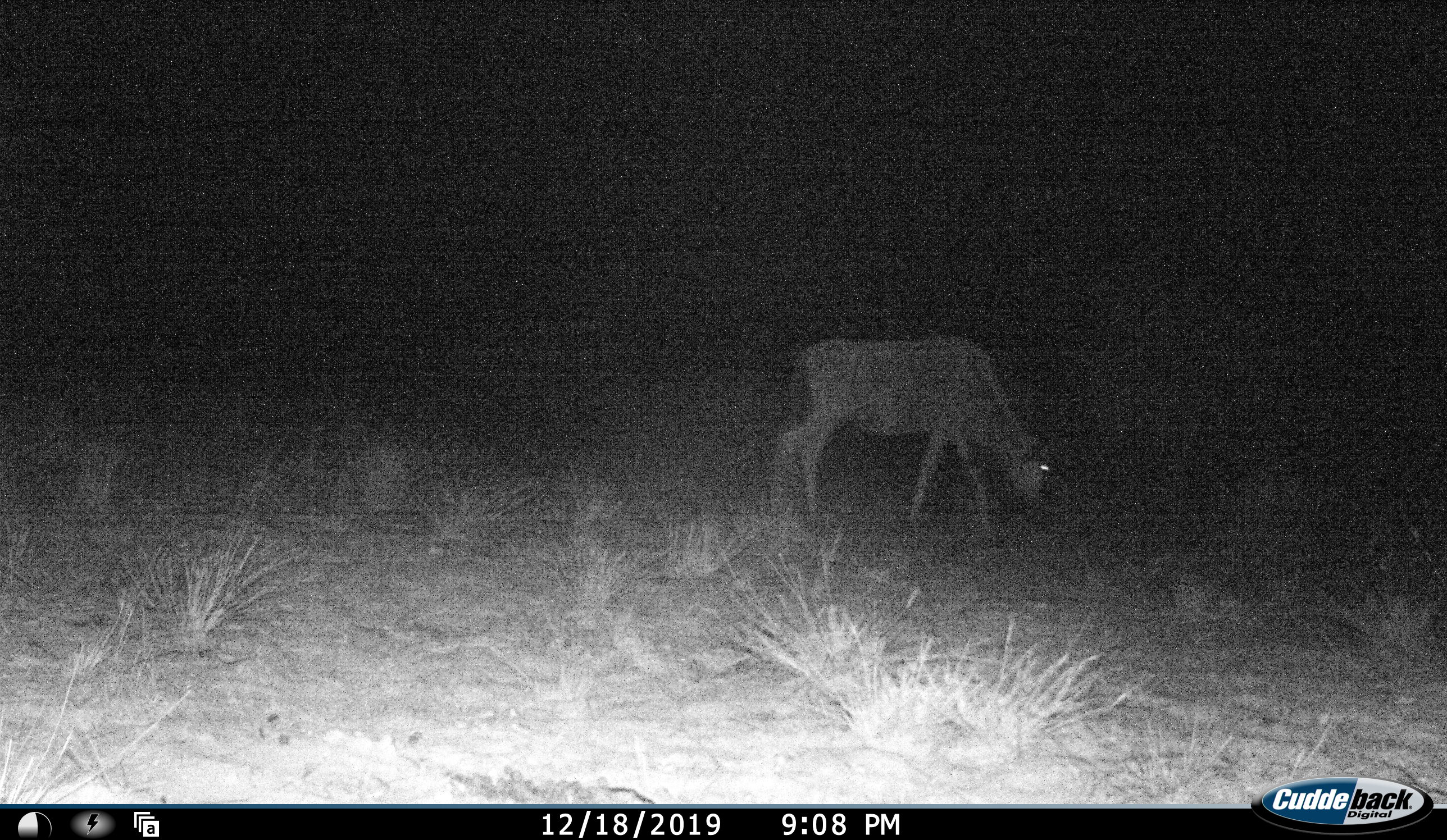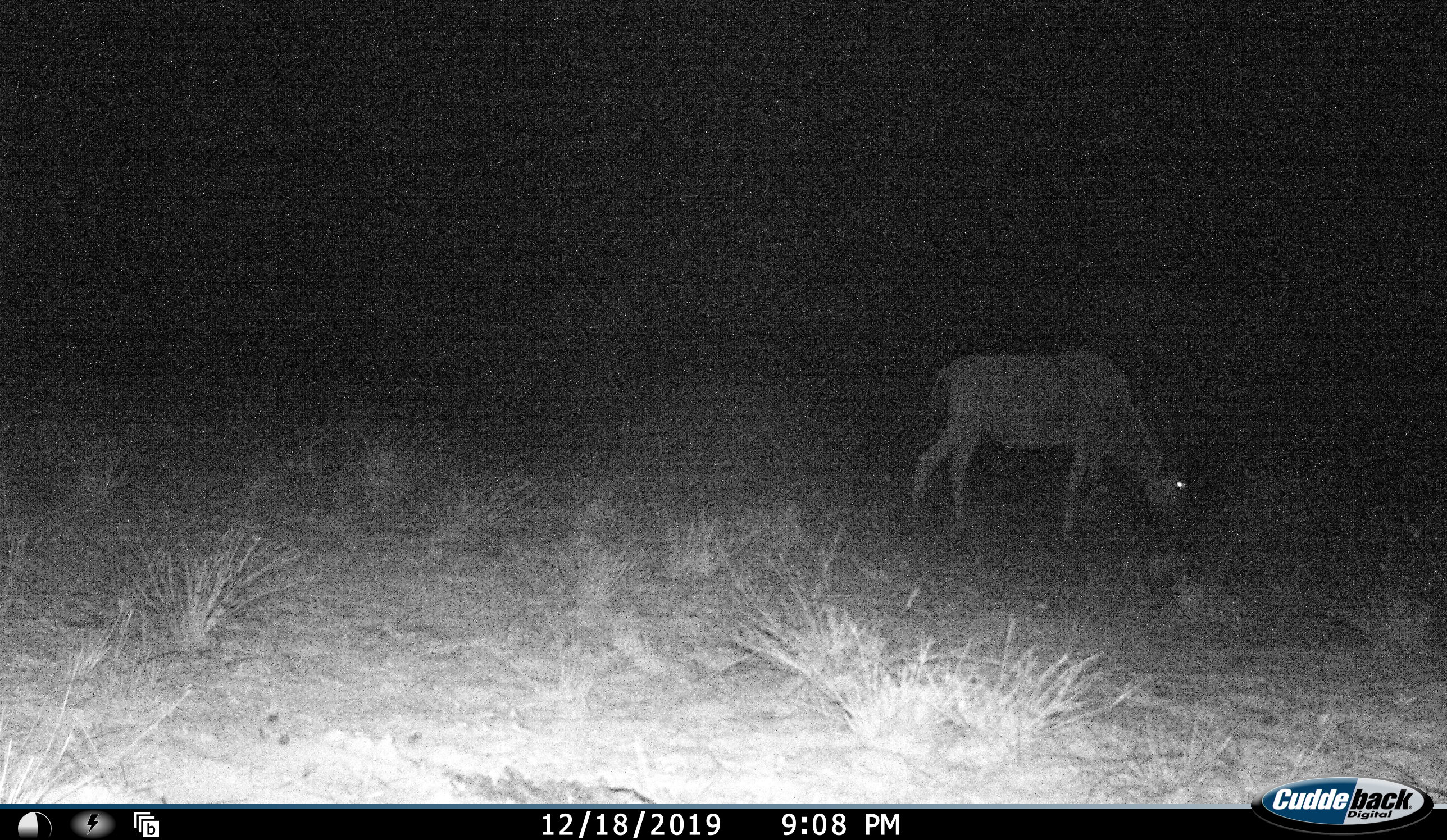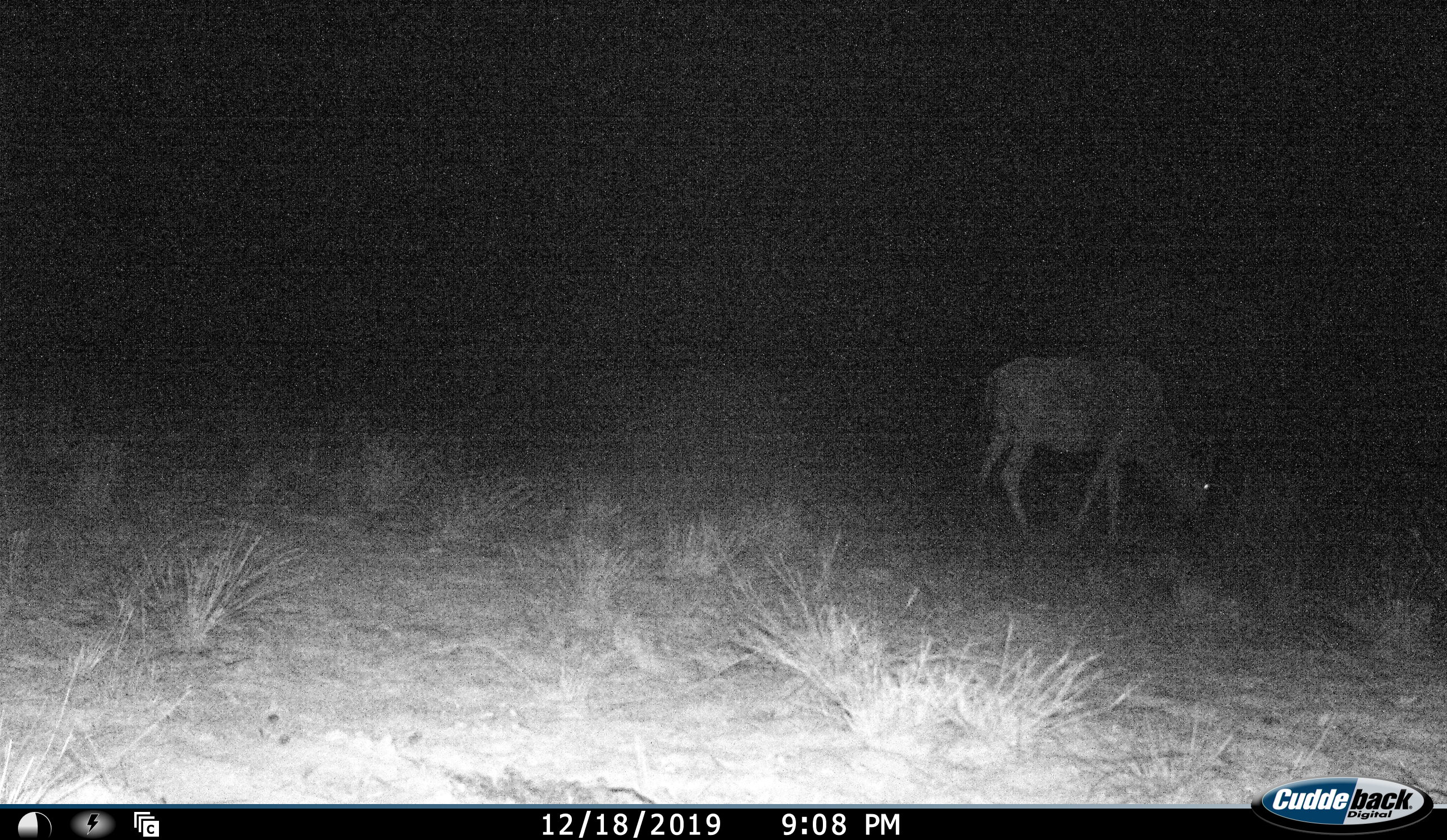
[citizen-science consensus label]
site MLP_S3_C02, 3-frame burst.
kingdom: Animalia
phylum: Chordata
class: Mammalia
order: Artiodactyla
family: Bovidae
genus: Connochaetes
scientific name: Connochaetes taurinus taurinus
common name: blue wildebeest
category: wildebeestblue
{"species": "wildebeestblue (blue wildebeest) (Connochaetes taurinus taurinus)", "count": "1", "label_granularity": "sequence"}